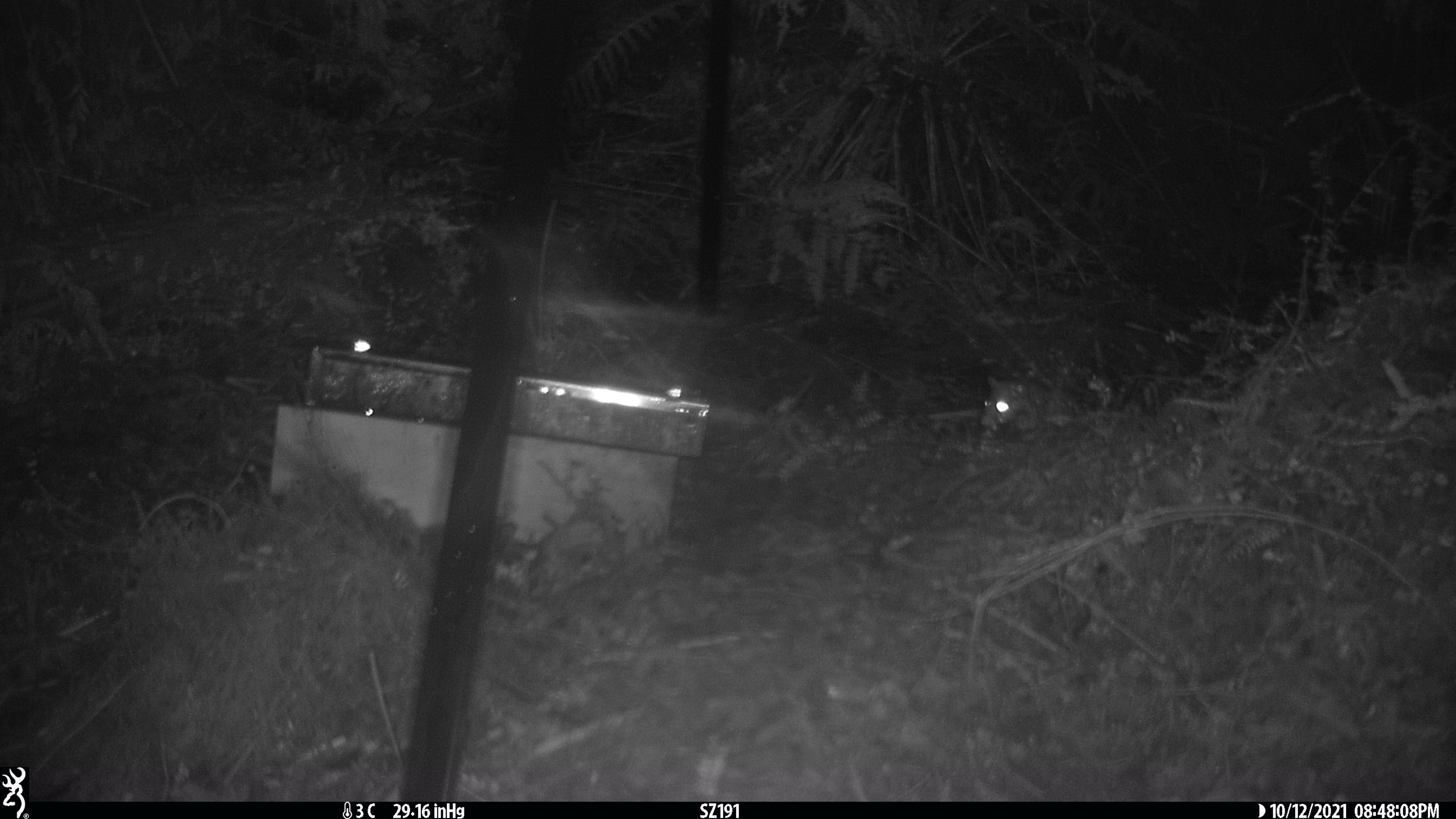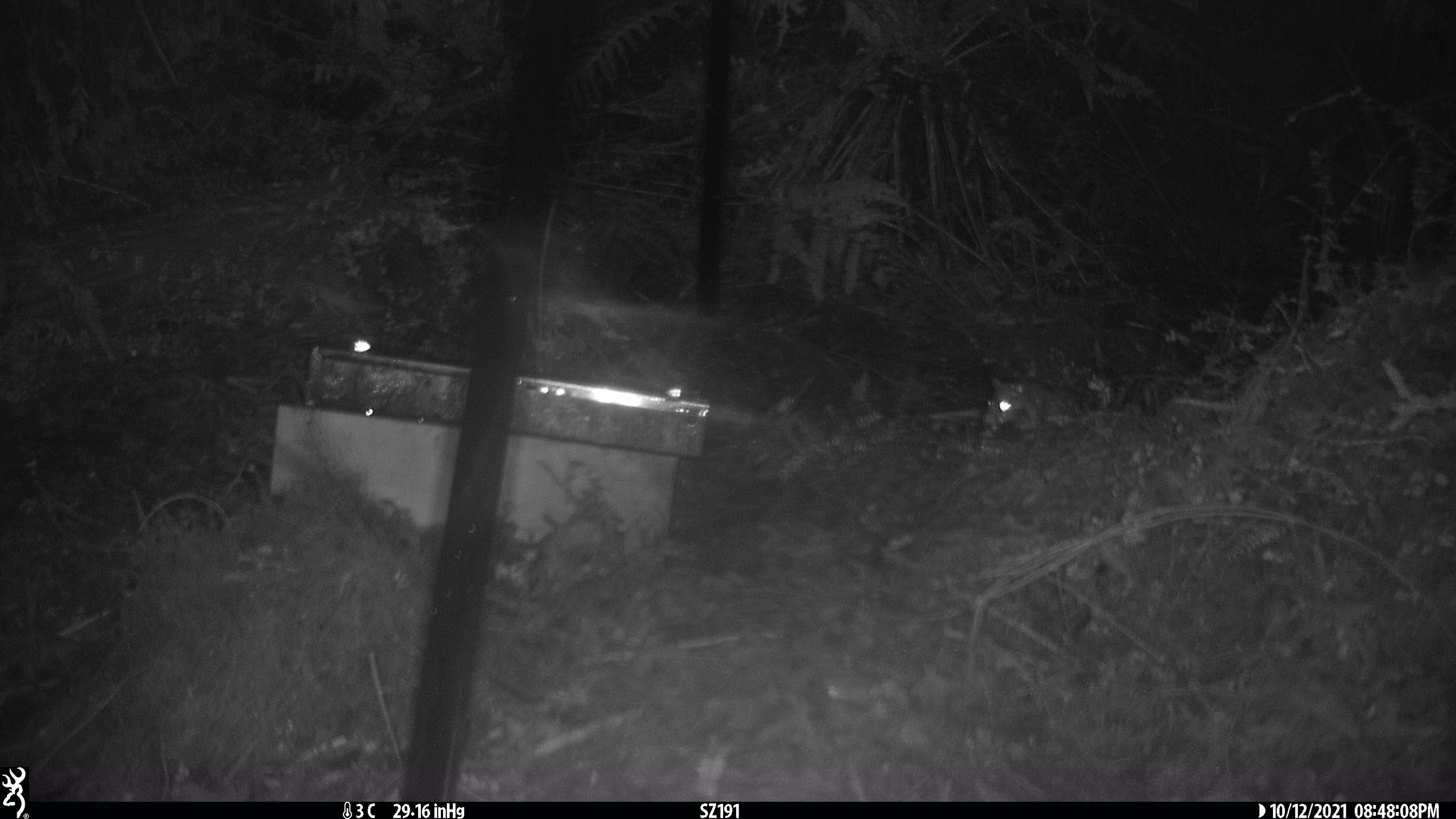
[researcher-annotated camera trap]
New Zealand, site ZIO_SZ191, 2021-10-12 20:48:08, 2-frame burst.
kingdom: Animalia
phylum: Chordata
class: Mammalia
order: Rodentia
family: Muridae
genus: Rattus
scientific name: Rattus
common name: rat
Rat (Rattus).